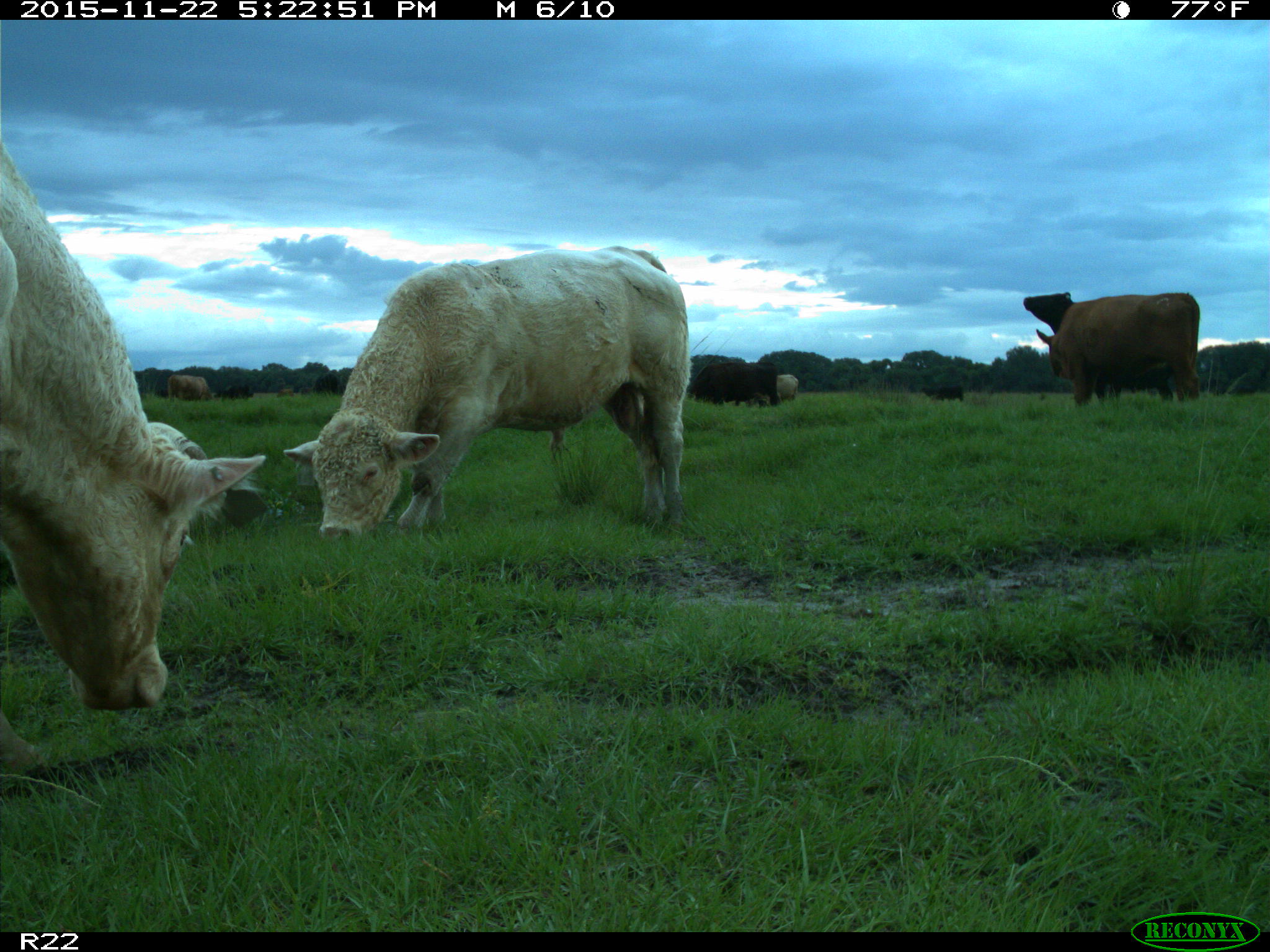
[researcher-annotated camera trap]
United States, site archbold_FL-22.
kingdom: Animalia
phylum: Chordata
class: Mammalia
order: Artiodactyla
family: Bovidae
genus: Bos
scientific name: Bos taurus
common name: domestic cow